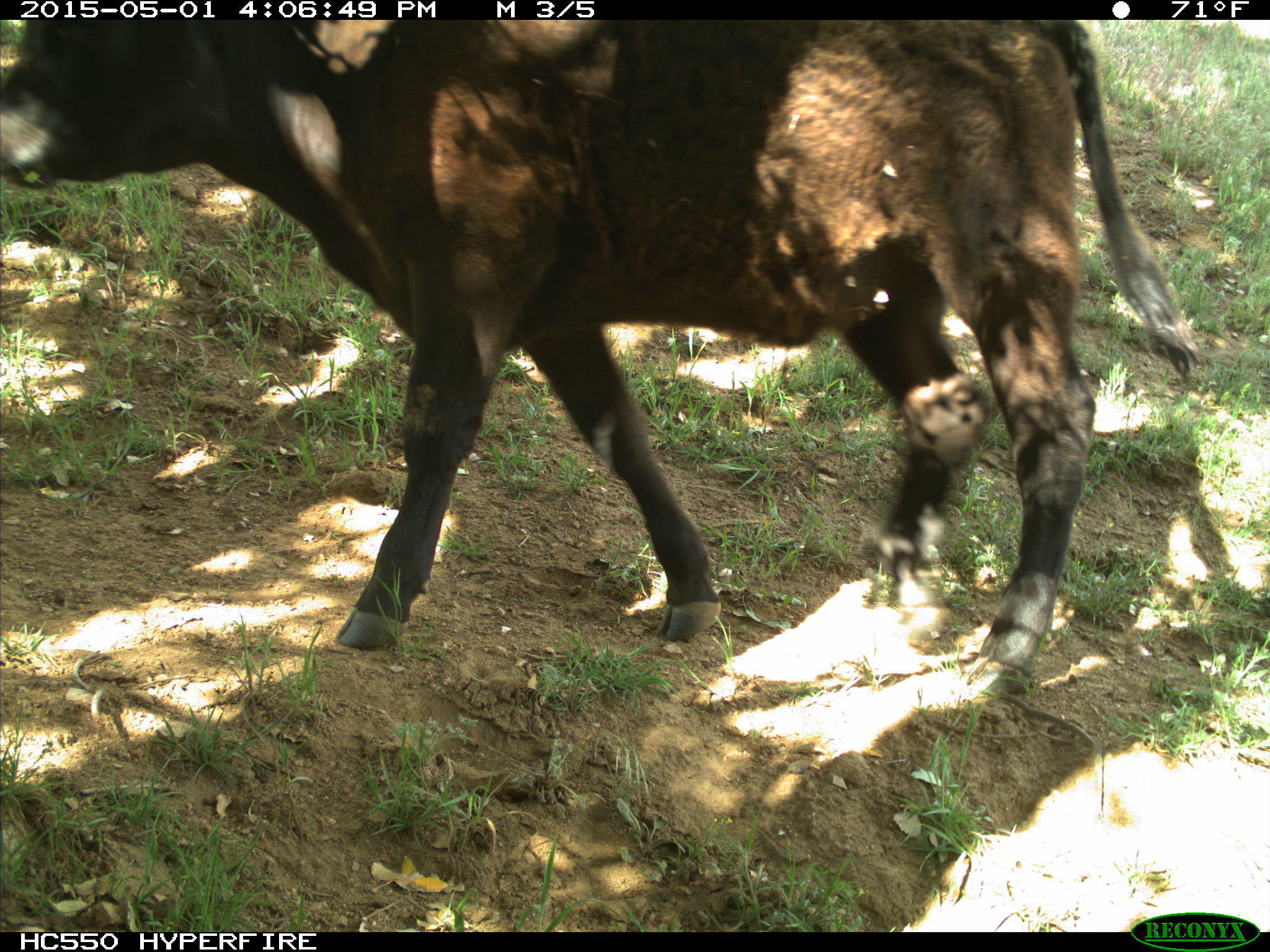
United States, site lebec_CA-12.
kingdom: Animalia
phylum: Chordata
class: Mammalia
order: Artiodactyla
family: Bovidae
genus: Bos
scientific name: Bos taurus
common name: domestic cow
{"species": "Bos taurus (domestic cow)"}